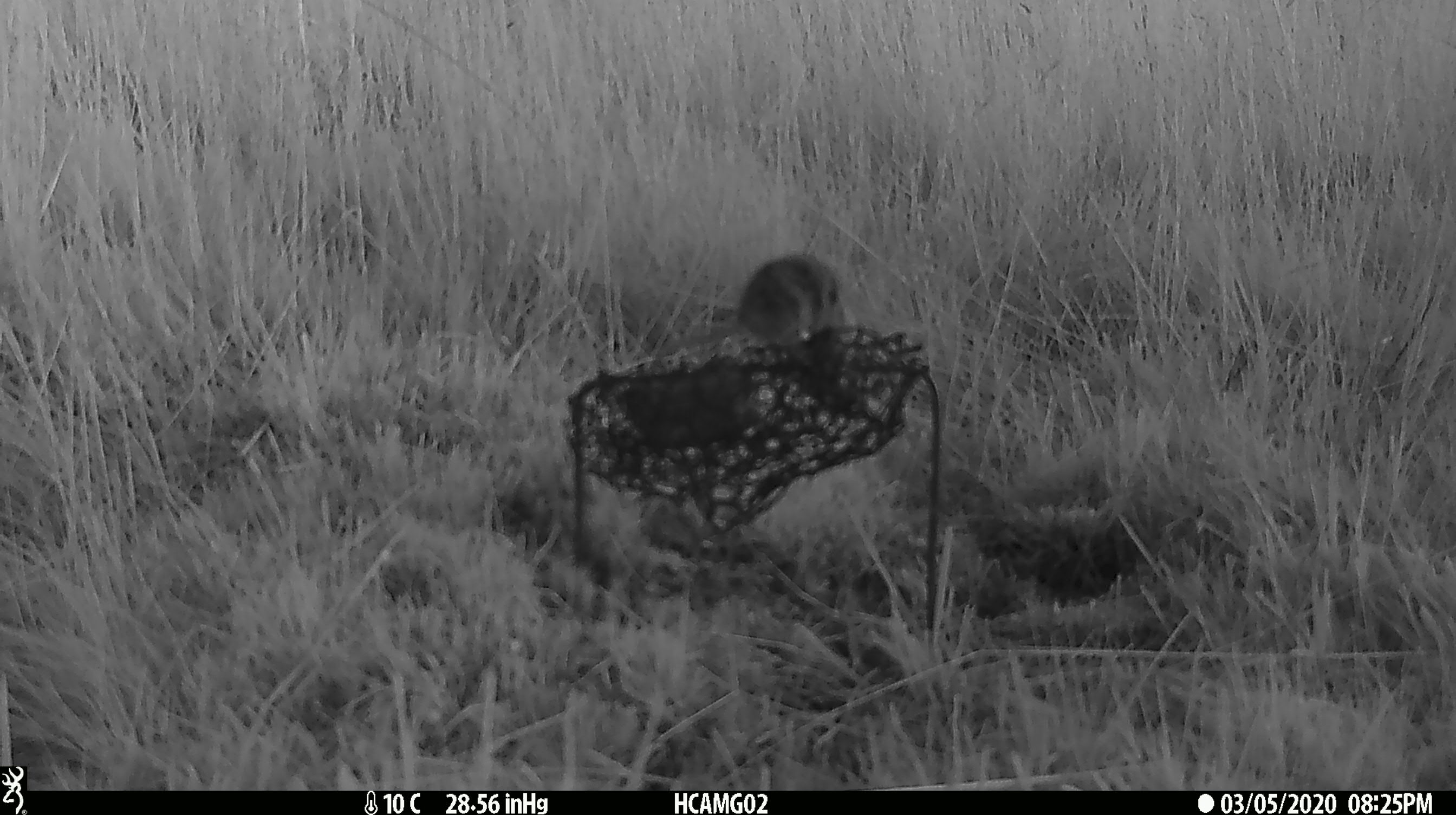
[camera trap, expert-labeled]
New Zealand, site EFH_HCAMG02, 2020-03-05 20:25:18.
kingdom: Animalia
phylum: Chordata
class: Mammalia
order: Rodentia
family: Muridae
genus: Mus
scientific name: Mus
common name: mouse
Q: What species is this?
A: Mouse (Mus).